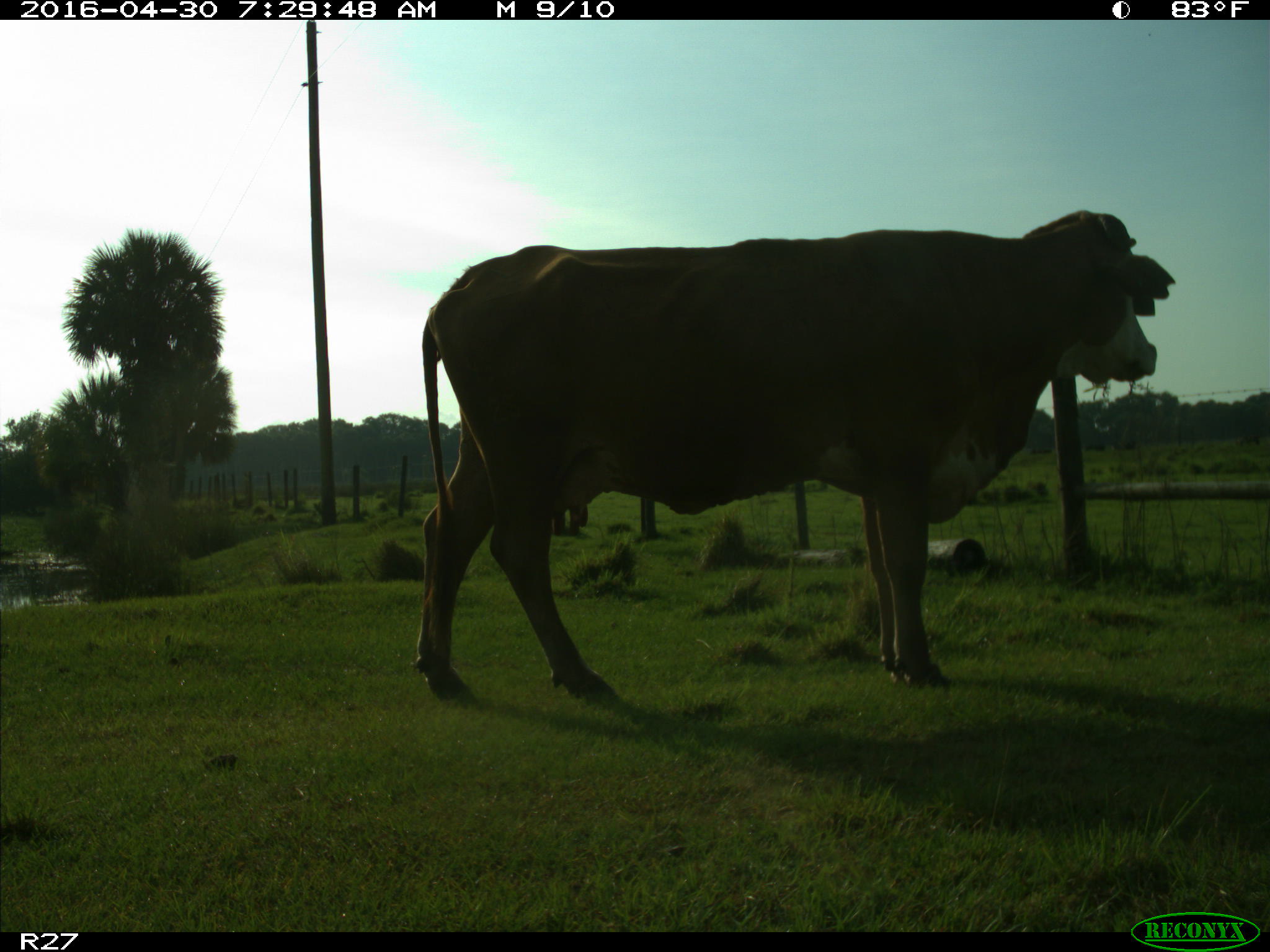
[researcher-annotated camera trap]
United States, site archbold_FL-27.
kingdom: Animalia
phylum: Chordata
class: Mammalia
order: Artiodactyla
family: Bovidae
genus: Bos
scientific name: Bos taurus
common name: domestic cow